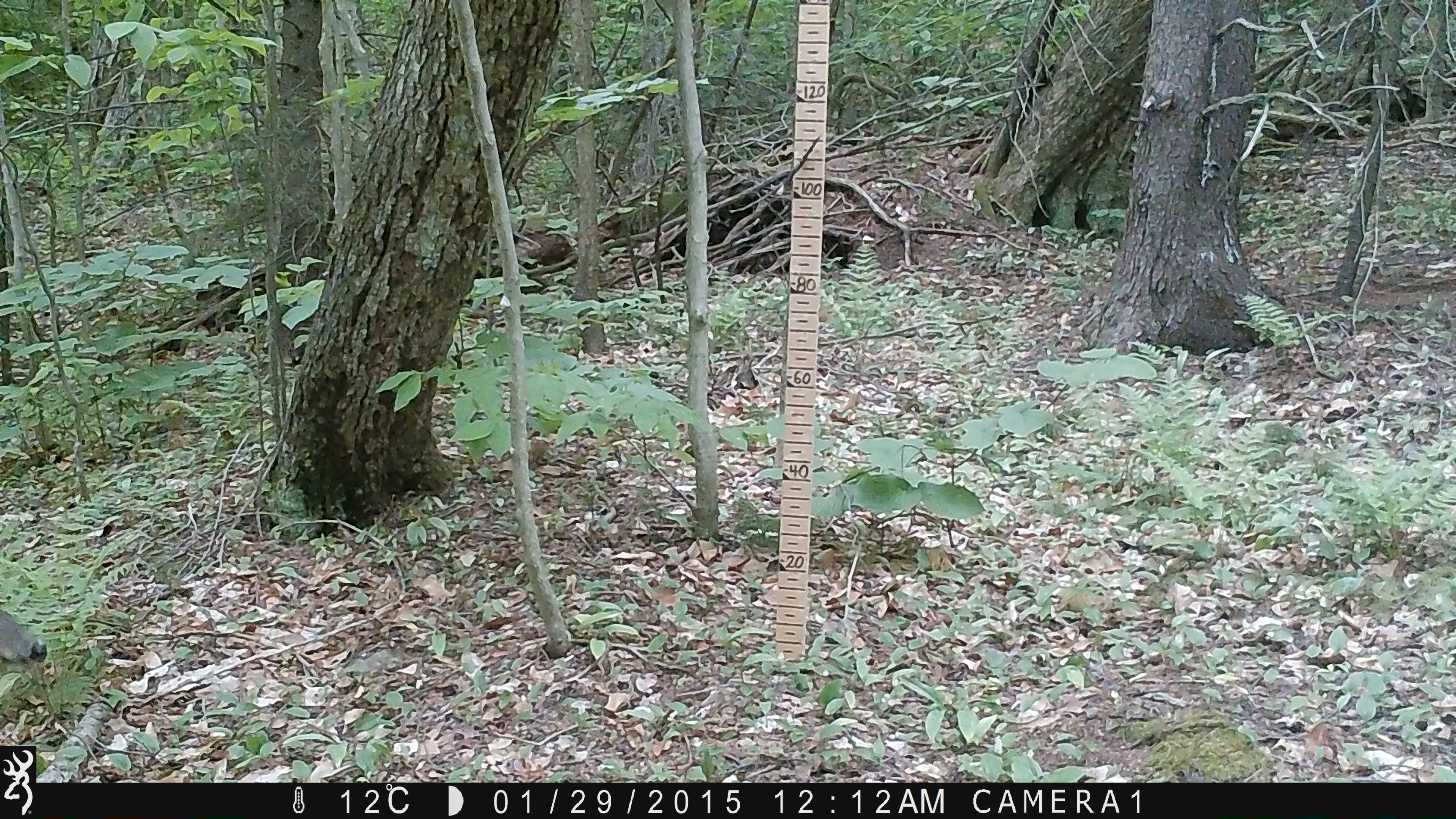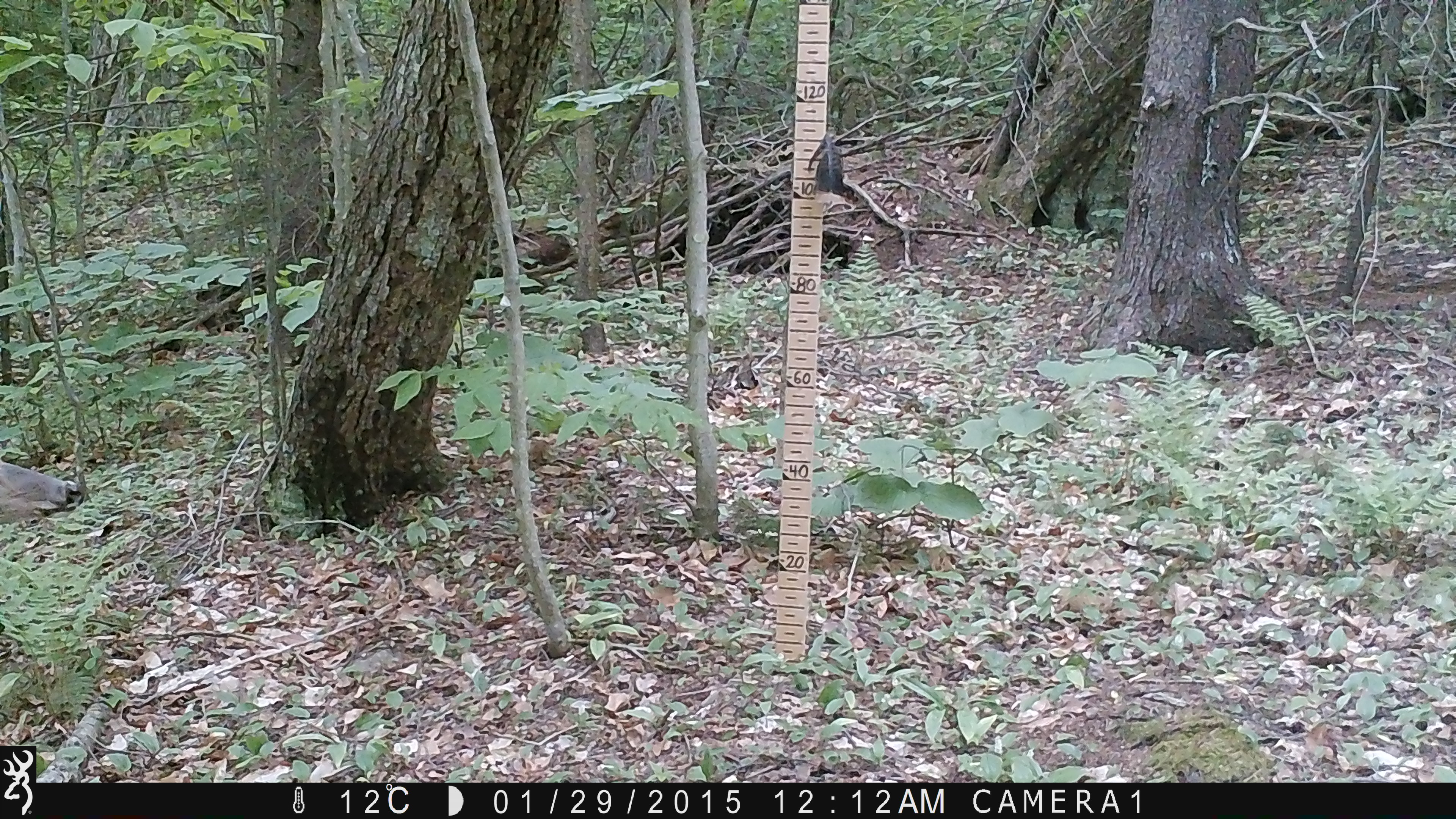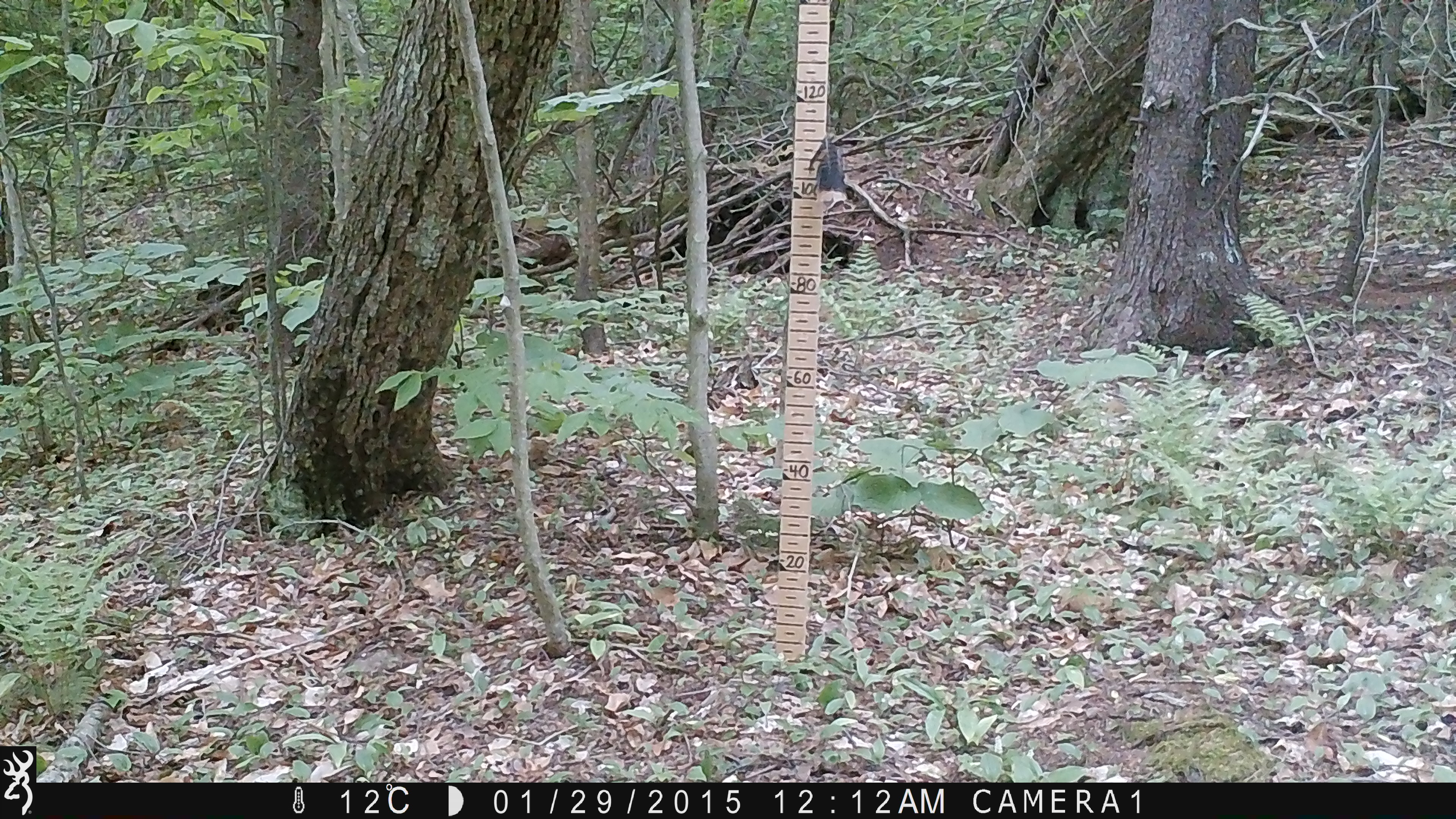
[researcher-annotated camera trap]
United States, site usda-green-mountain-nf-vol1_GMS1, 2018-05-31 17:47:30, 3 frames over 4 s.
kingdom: Animalia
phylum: Chordata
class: Mammalia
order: Artiodactyla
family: Cervidae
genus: Odocoileus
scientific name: Odocoileus virginianus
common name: white-tailed deer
White-tailed deer (Odocoileus virginianus).